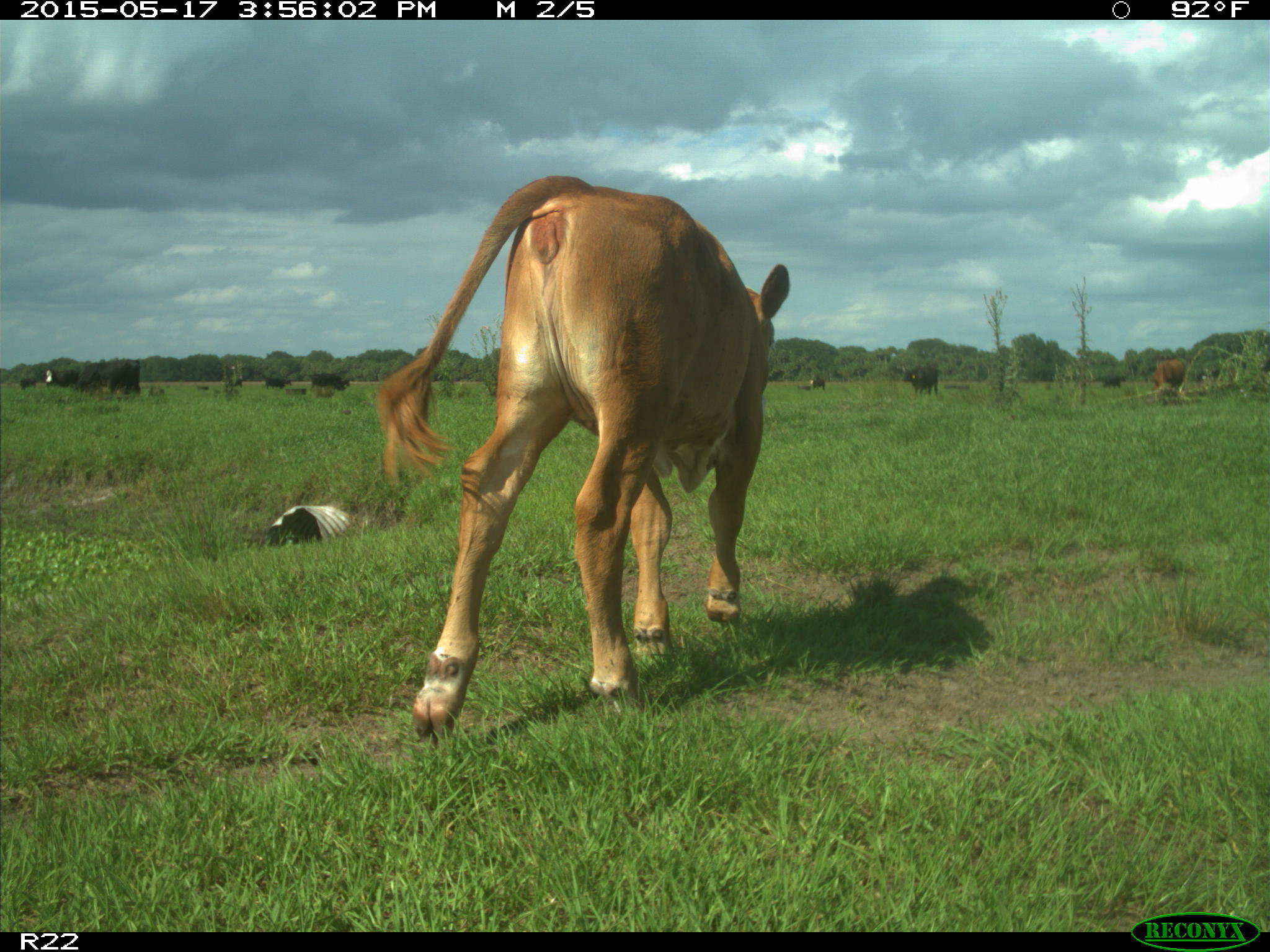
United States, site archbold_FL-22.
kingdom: Animalia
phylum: Chordata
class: Mammalia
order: Artiodactyla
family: Bovidae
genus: Bos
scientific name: Bos taurus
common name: domestic cow